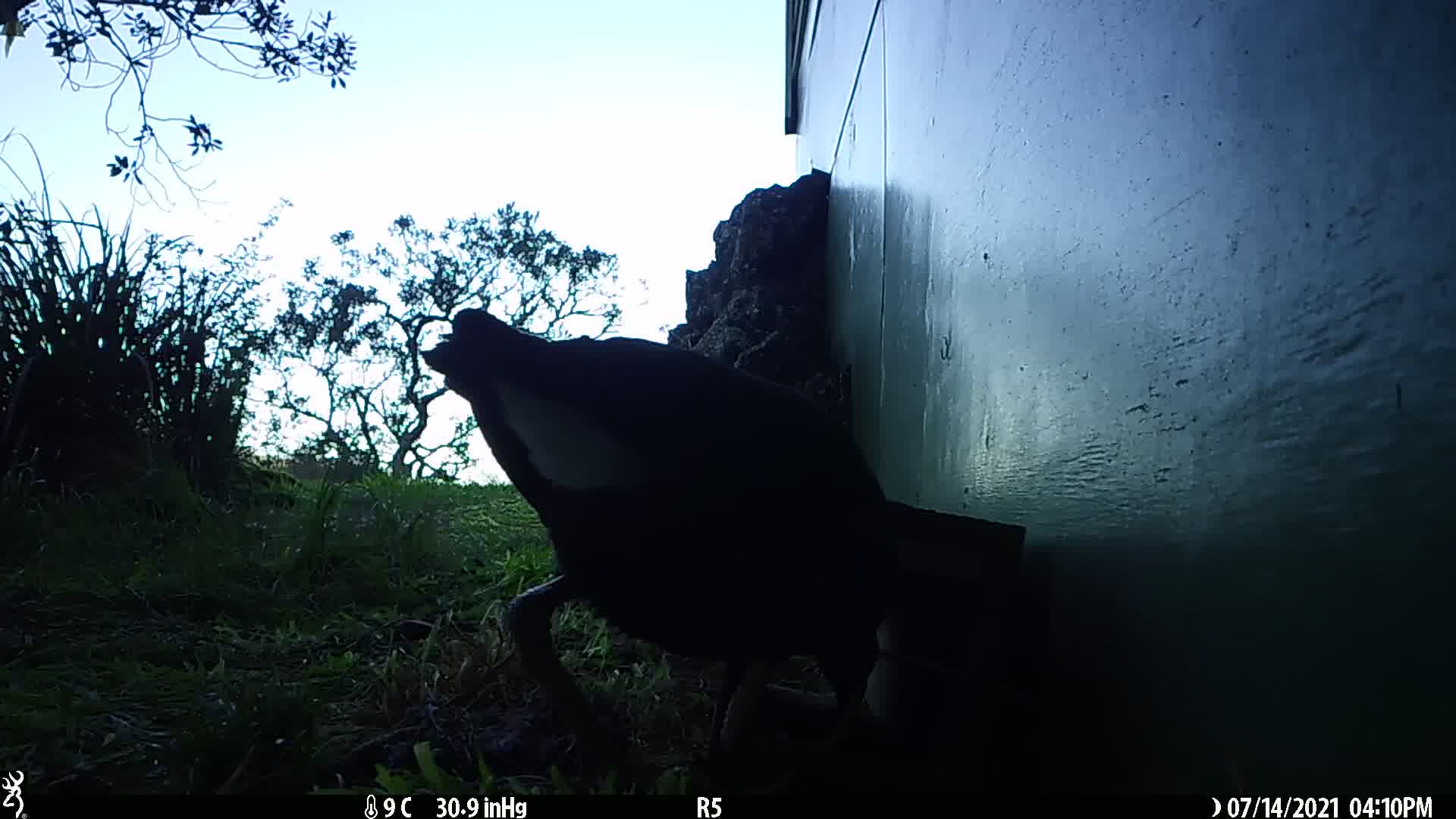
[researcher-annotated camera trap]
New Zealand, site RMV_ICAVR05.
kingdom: Animalia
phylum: Chordata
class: Aves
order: Gruiformes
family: Rallidae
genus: Porphyrio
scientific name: Porphyrio melanotus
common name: australasian swamphen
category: pukeko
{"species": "pukeko (australasian swamphen) (Porphyrio melanotus)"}